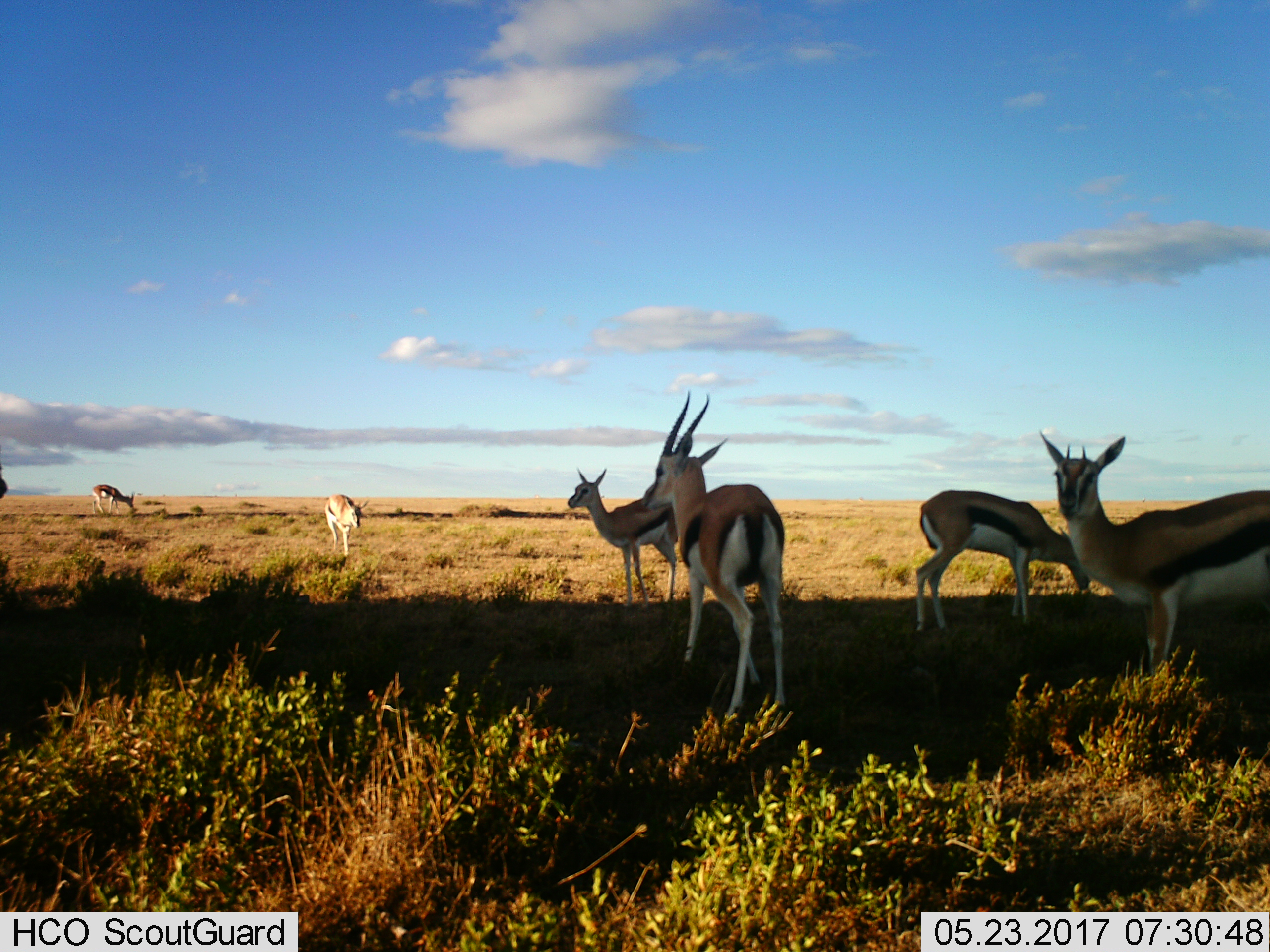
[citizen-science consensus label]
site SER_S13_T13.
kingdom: Animalia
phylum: Chordata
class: Mammalia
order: Artiodactyla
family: Bovidae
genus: Eudorcas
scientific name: Eudorcas thomsonii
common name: thomson's gazelle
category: gazellethomsons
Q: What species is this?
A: Gazellethomsons (thomson's gazelle) (Eudorcas thomsonii).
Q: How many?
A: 7.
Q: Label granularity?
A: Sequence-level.